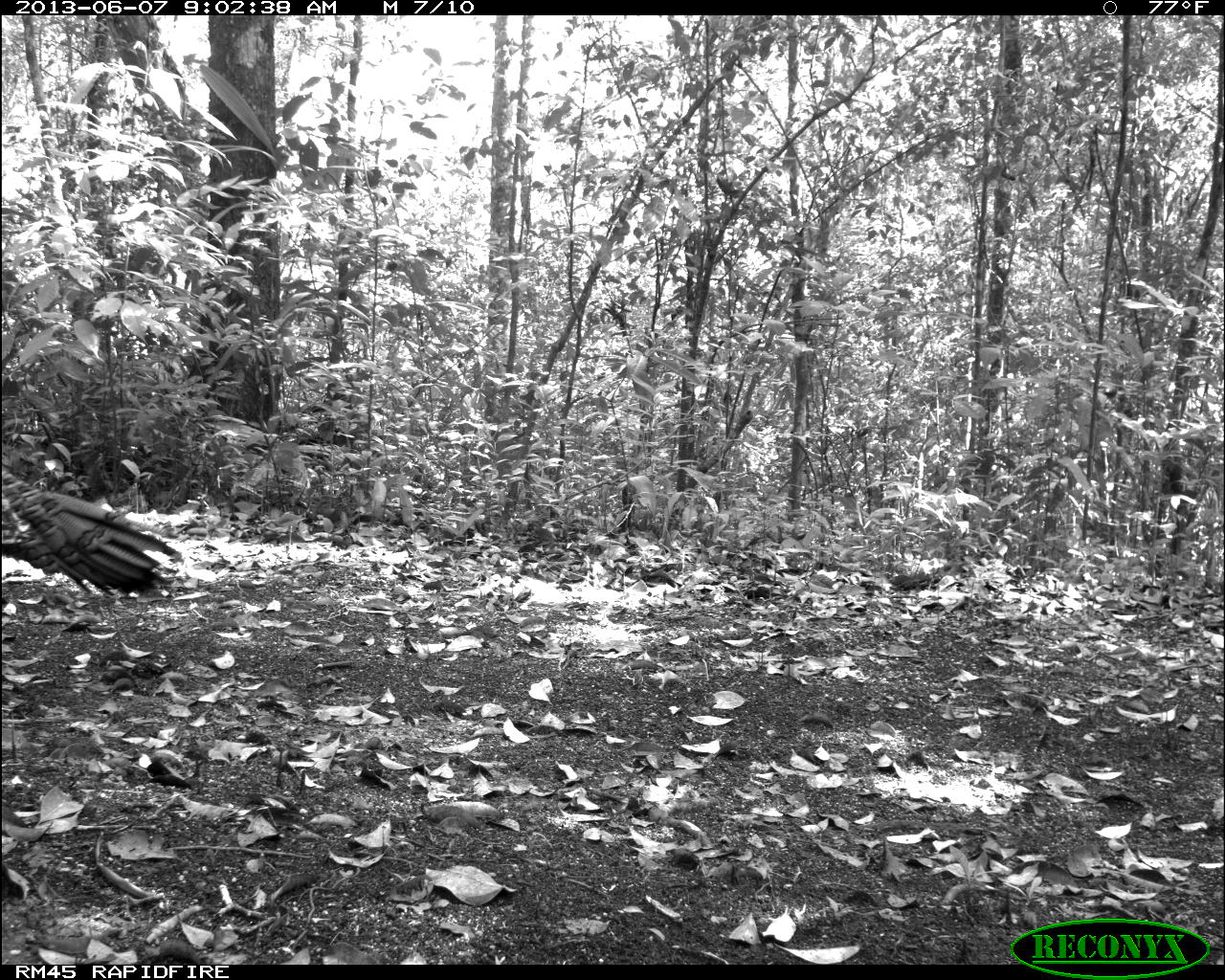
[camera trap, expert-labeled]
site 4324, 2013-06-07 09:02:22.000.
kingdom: Animalia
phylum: Chordata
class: Aves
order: Galliformes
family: Phasianidae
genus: Meleagris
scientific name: Meleagris ocellata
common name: ocellated turkey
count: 1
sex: male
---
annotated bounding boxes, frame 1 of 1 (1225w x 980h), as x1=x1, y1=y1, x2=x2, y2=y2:
meleagris ocellata: x1=0, y1=467, x2=181, y2=598